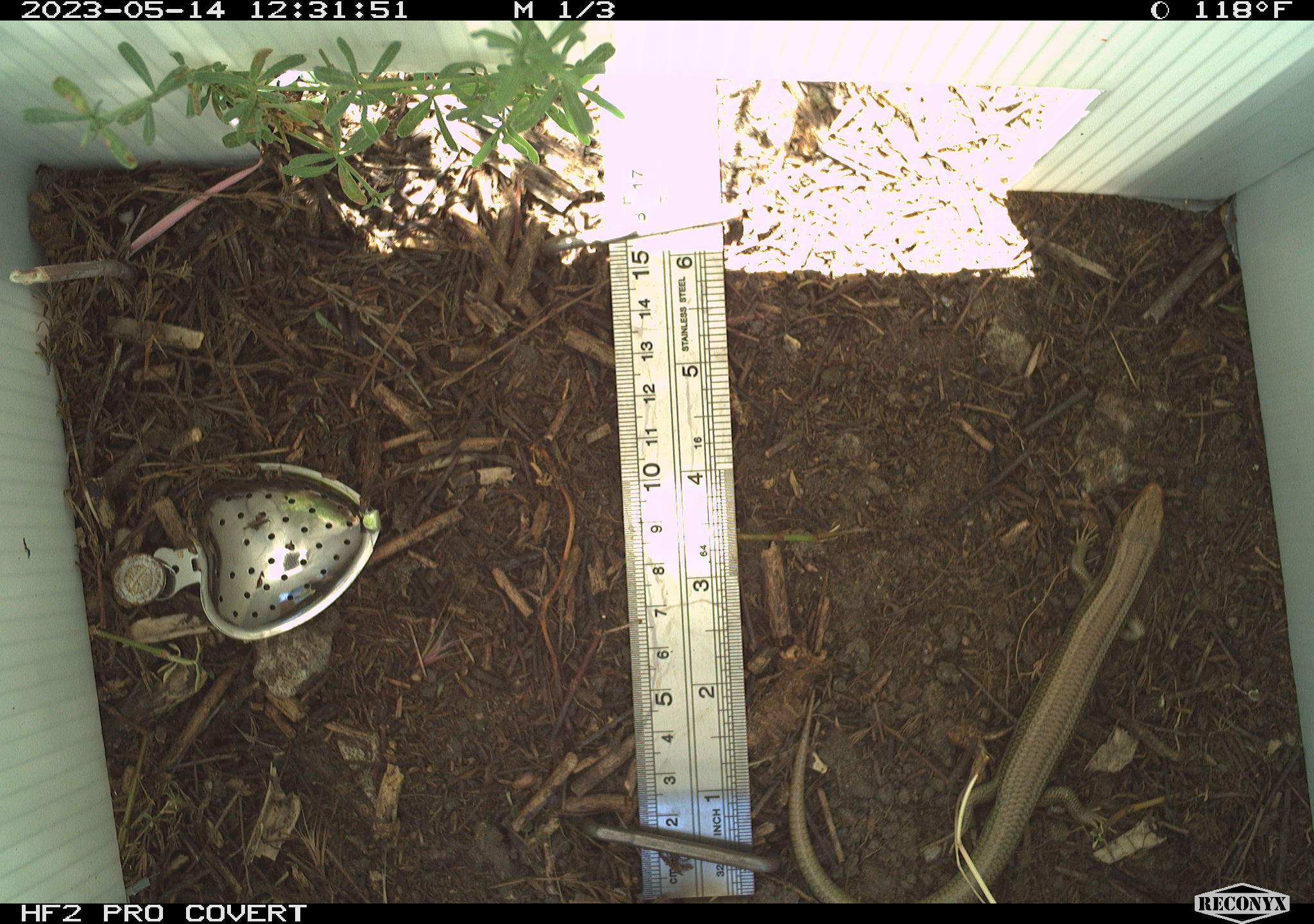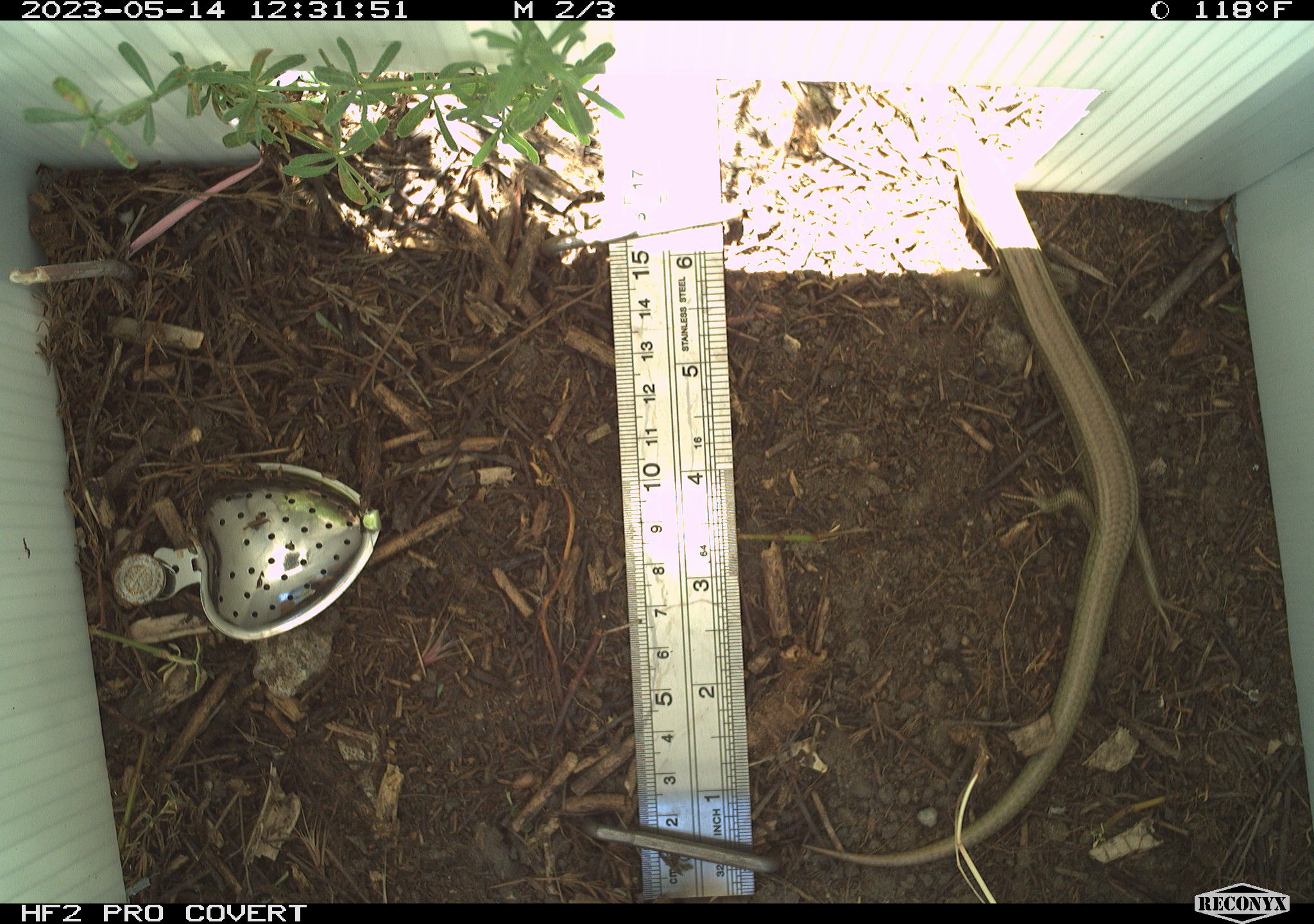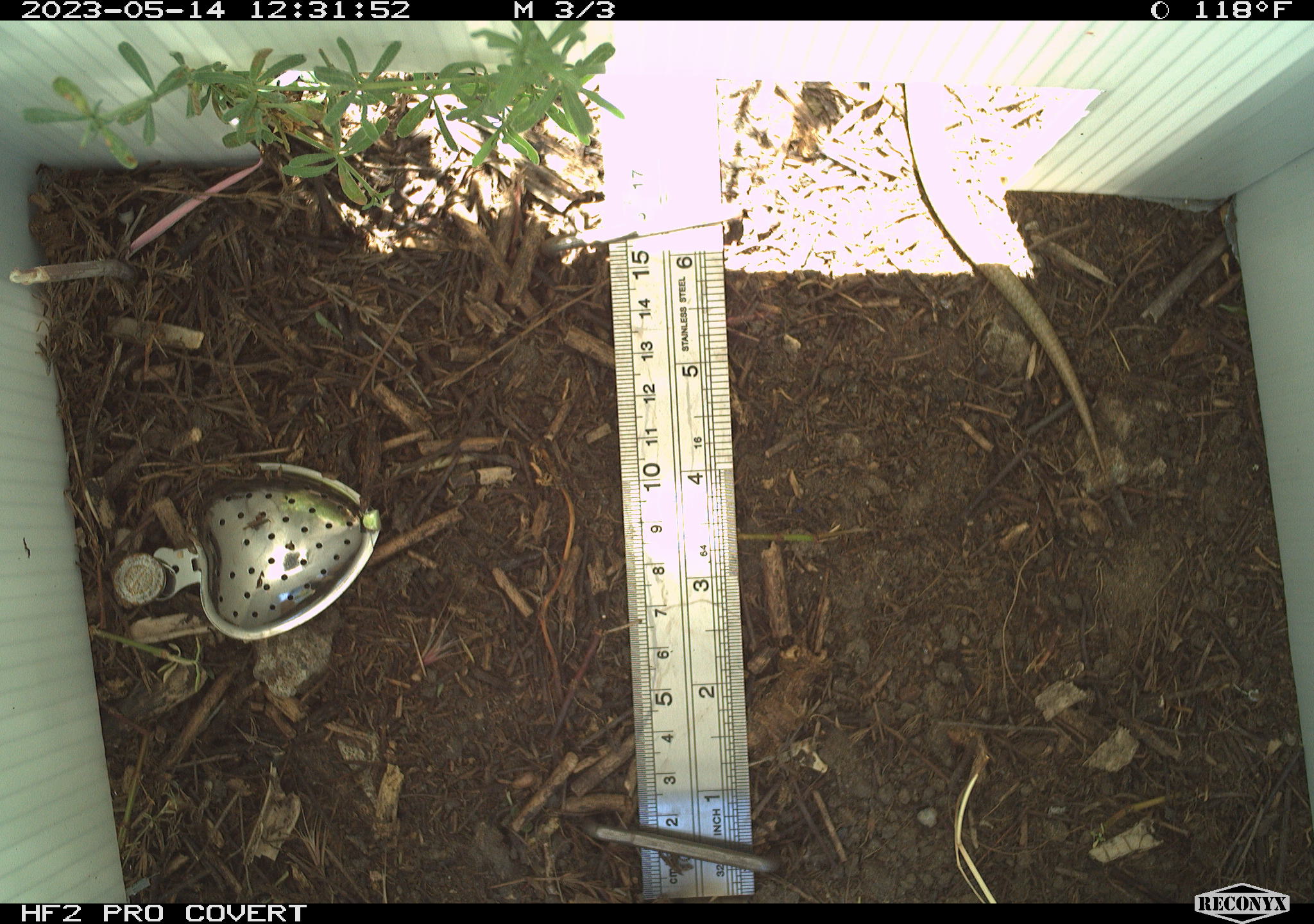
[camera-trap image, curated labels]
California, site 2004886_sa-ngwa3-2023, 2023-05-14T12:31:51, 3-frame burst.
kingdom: Animalia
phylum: Chordata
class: Reptilia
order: Squamata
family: Scincidae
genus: Plestiodon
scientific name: Plestiodon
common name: blue-tailed skinks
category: plestiodon species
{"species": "plestiodon species (blue-tailed skinks) (Plestiodon)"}